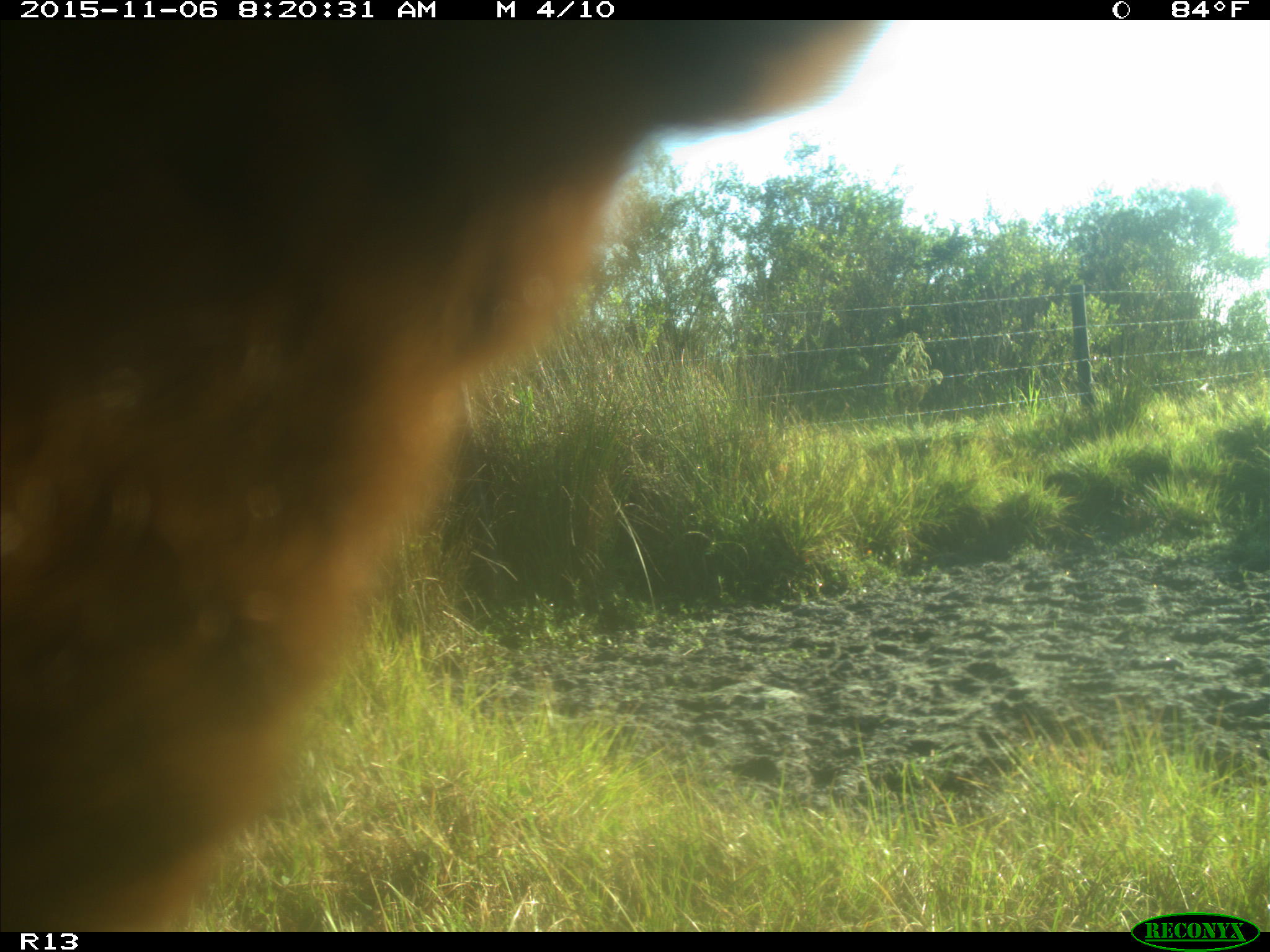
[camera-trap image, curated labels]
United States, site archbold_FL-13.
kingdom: Animalia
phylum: Chordata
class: Mammalia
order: Artiodactyla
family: Bovidae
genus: Bos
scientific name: Bos taurus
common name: domestic cow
Bos taurus (domestic cow).